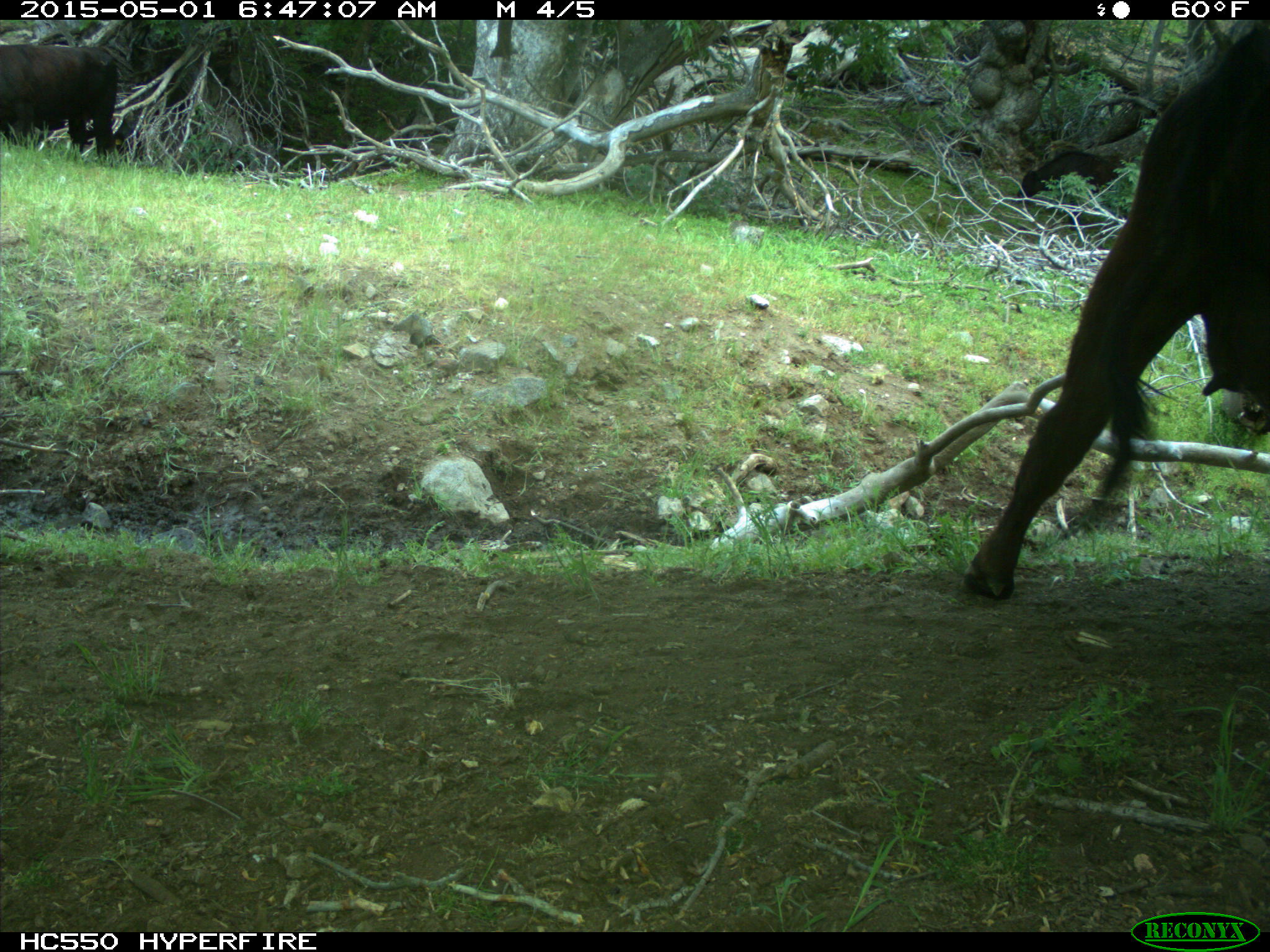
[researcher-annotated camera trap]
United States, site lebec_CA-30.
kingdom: Animalia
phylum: Chordata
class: Mammalia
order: Artiodactyla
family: Bovidae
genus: Bos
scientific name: Bos taurus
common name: domestic cow